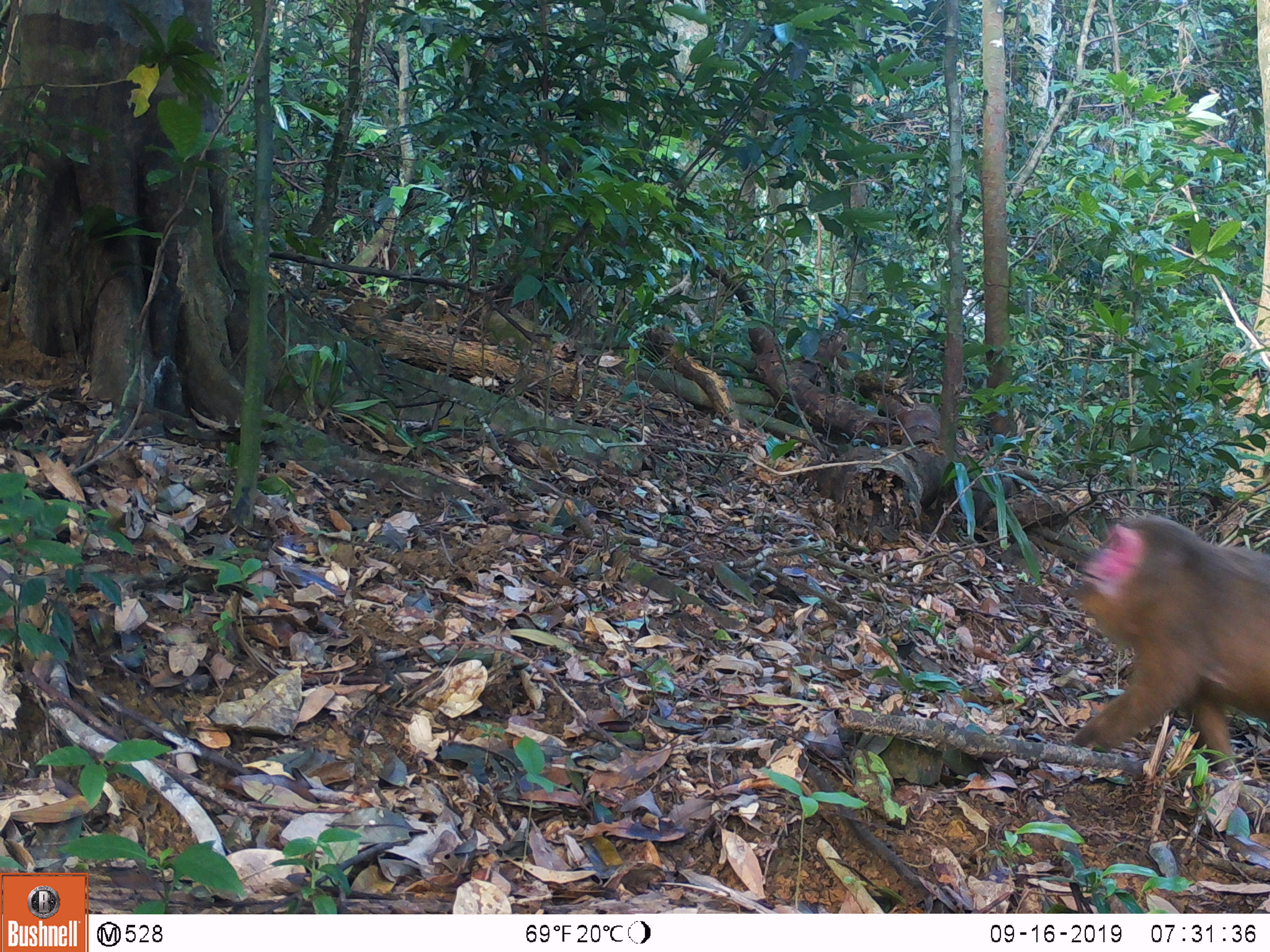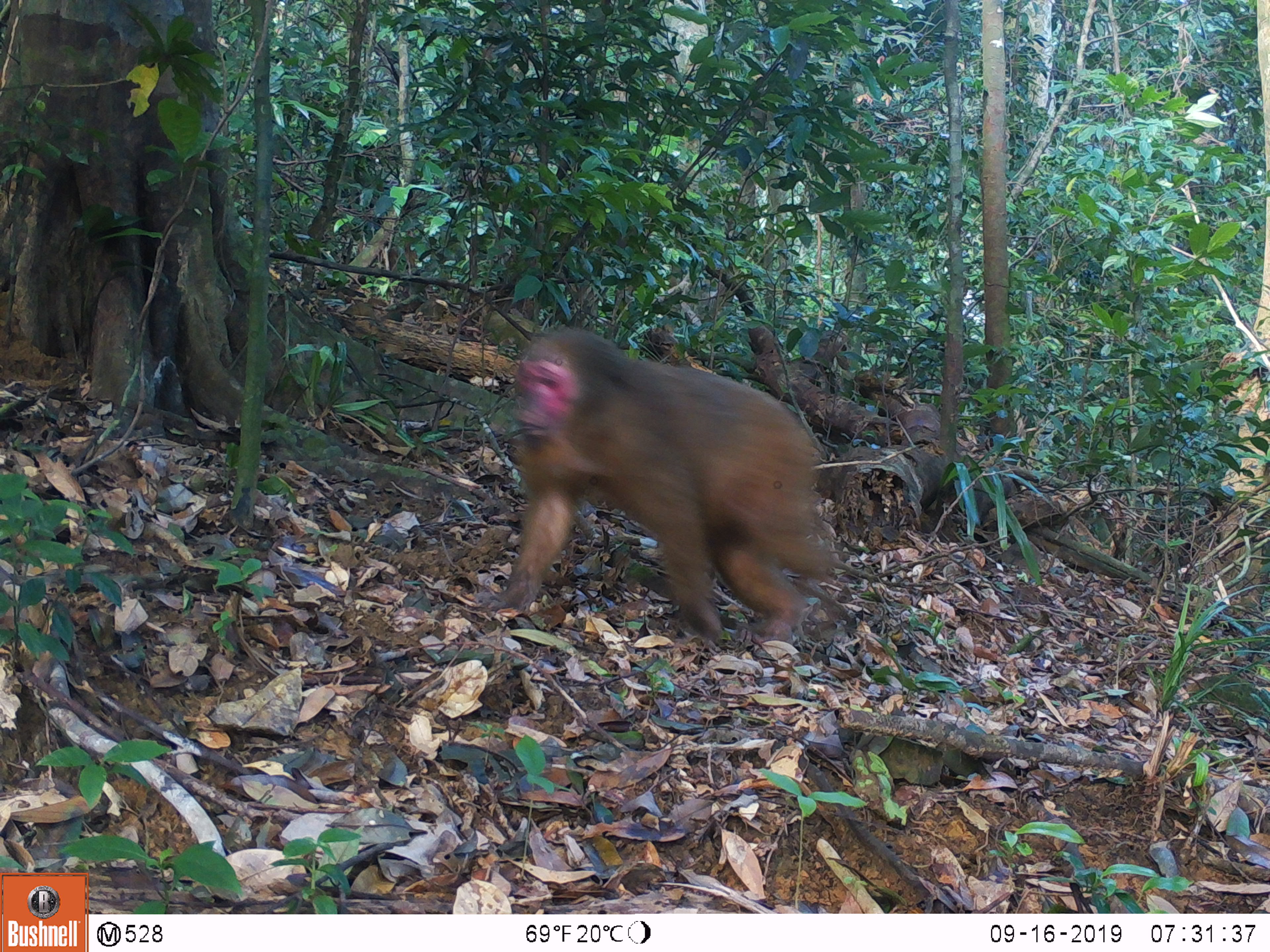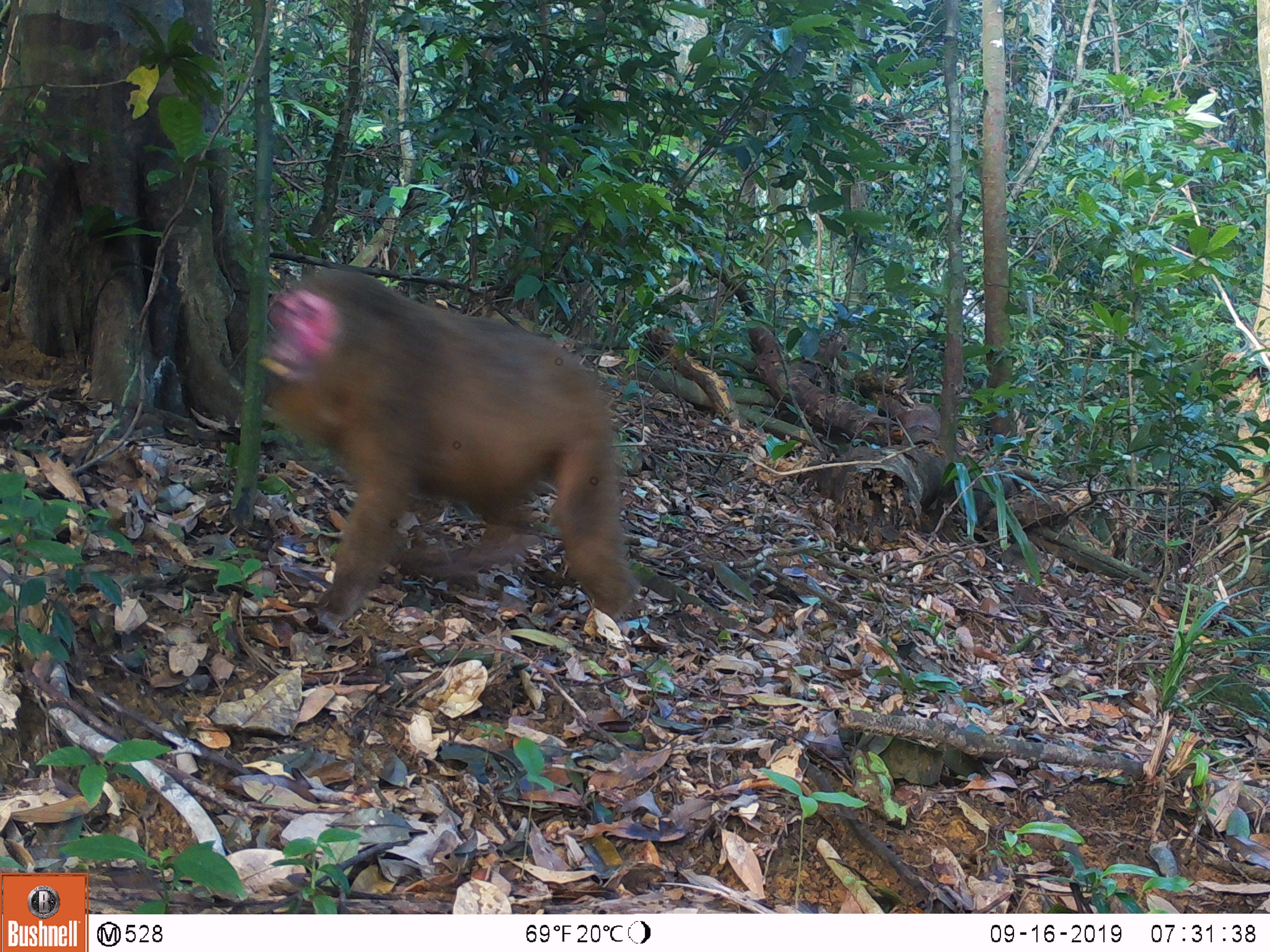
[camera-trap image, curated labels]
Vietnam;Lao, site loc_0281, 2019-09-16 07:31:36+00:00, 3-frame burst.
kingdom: Animalia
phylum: Chordata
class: Mammalia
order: Primates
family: Cercopithecidae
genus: Macaca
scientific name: Macaca arctoides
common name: stump-tailed macaque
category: stump tailed macaque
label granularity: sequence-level